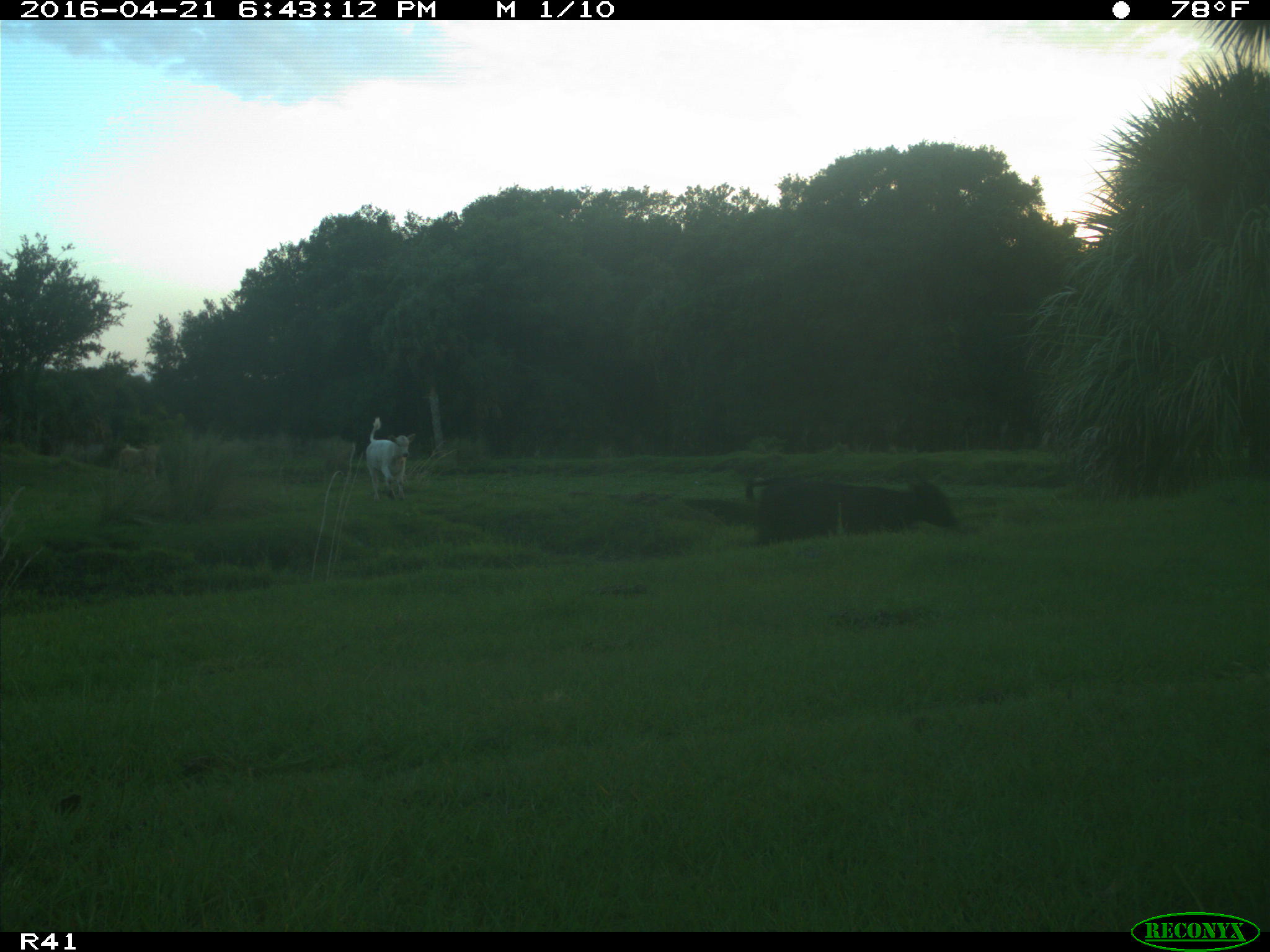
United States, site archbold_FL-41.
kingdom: Animalia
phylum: Chordata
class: Mammalia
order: Artiodactyla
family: Bovidae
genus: Bos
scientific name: Bos taurus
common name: domestic cow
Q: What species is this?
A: Bos taurus (domestic cow).